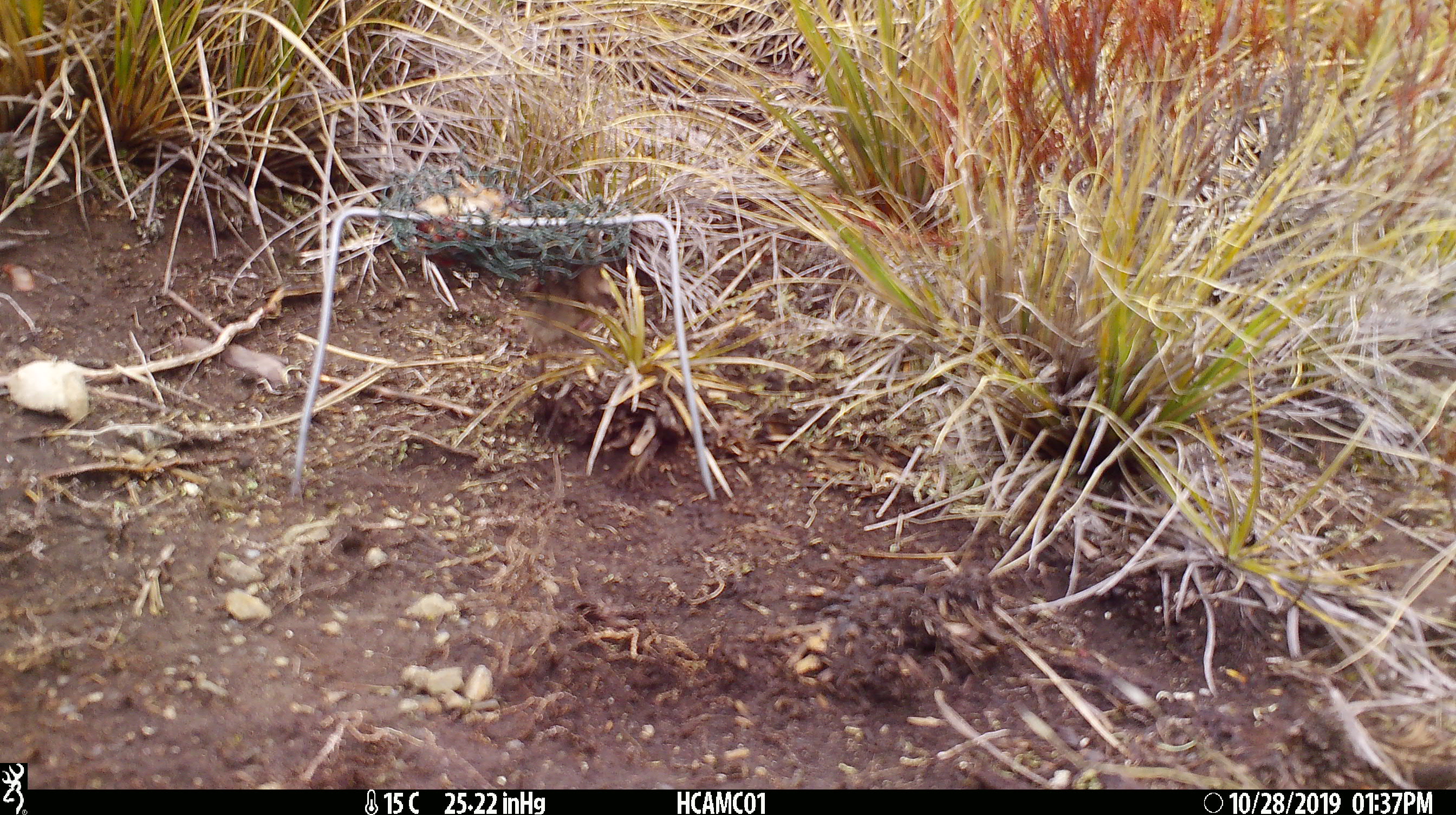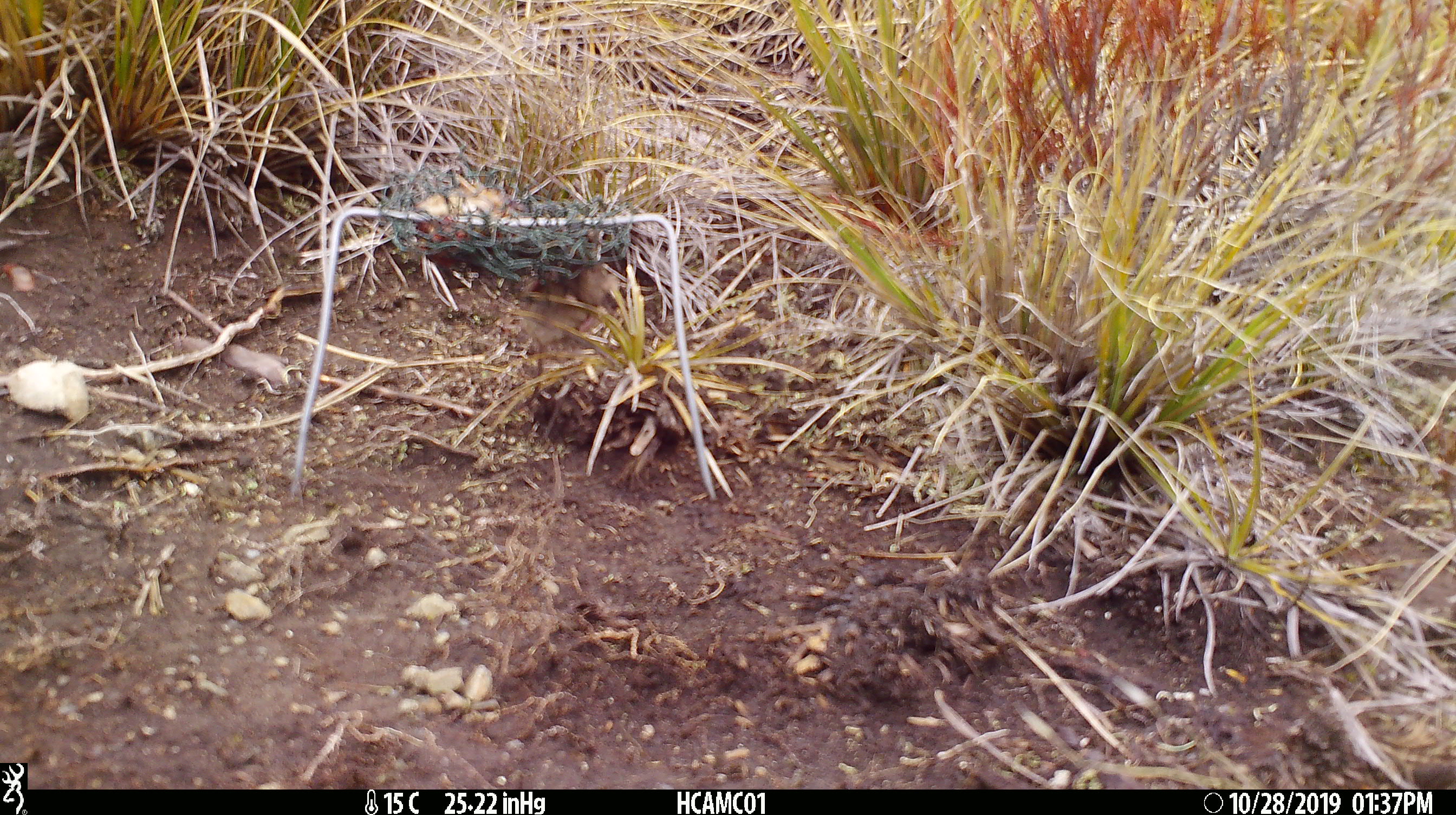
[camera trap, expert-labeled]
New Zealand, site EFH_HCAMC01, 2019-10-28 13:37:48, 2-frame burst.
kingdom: Animalia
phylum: Chordata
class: Mammalia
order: Rodentia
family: Muridae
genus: Mus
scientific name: Mus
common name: mouse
Mouse (Mus).